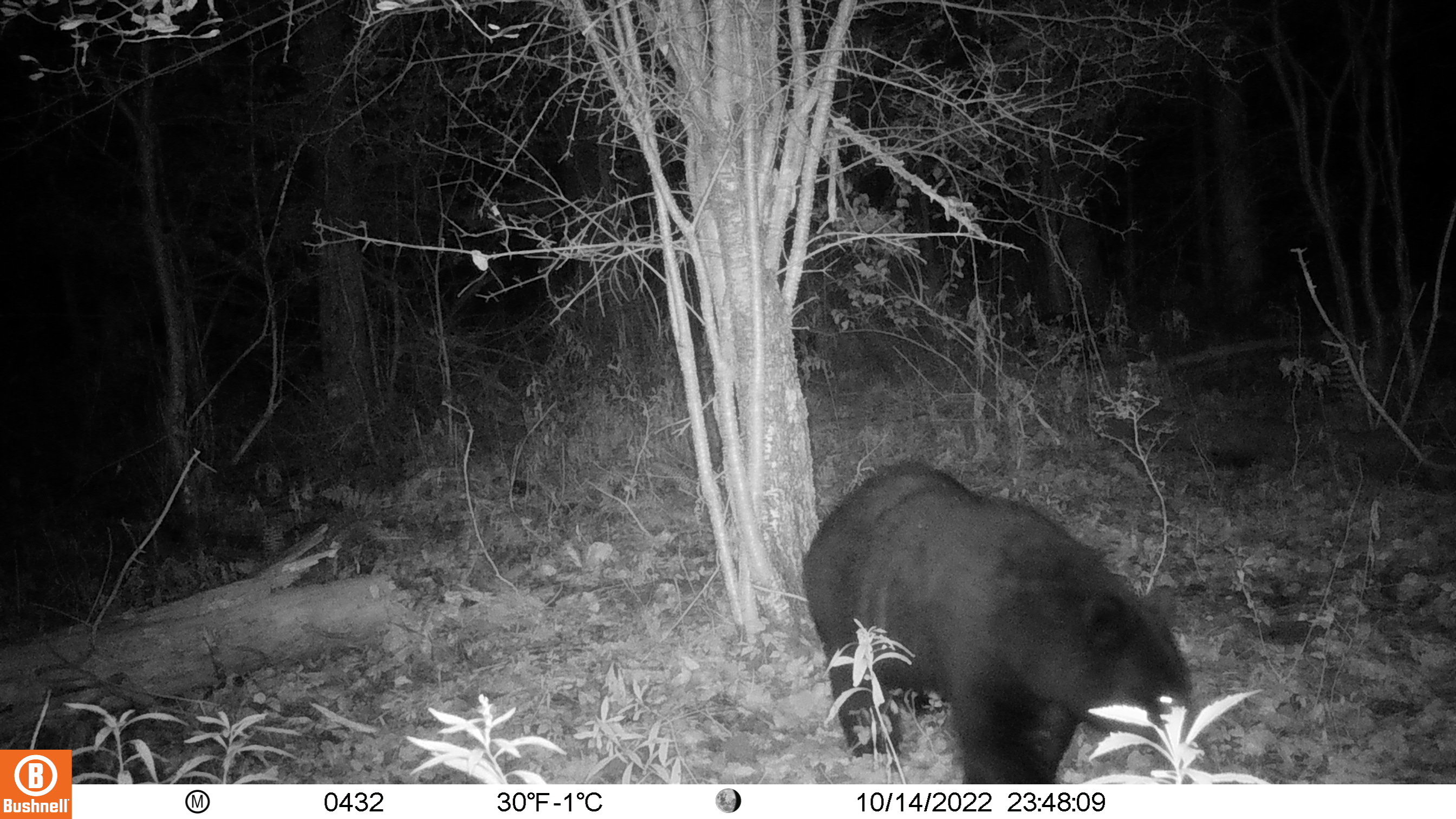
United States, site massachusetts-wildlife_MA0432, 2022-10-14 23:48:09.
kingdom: Animalia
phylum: Chordata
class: Mammalia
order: Carnivora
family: Ursidae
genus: Ursus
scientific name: Ursus americanus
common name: black bear